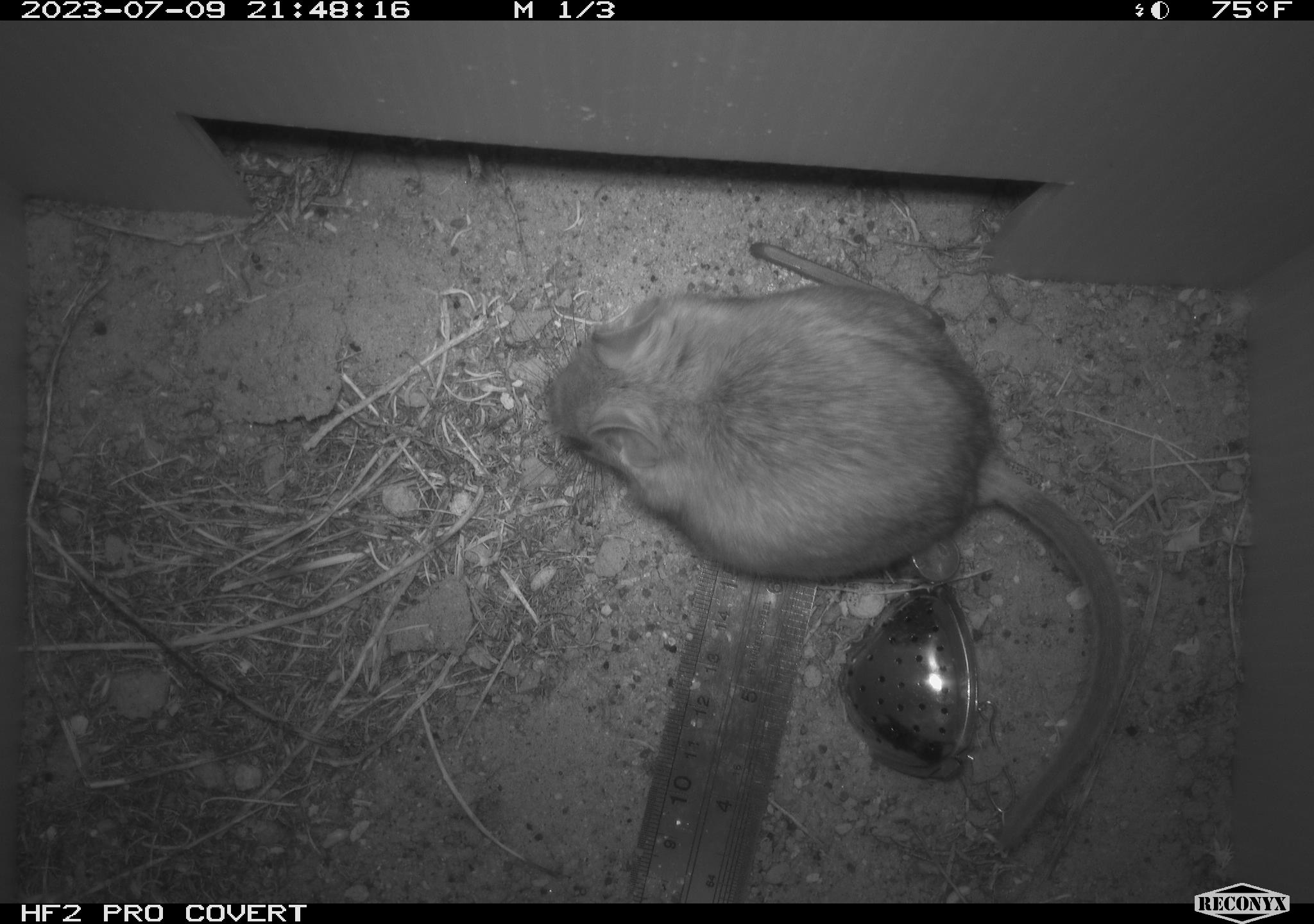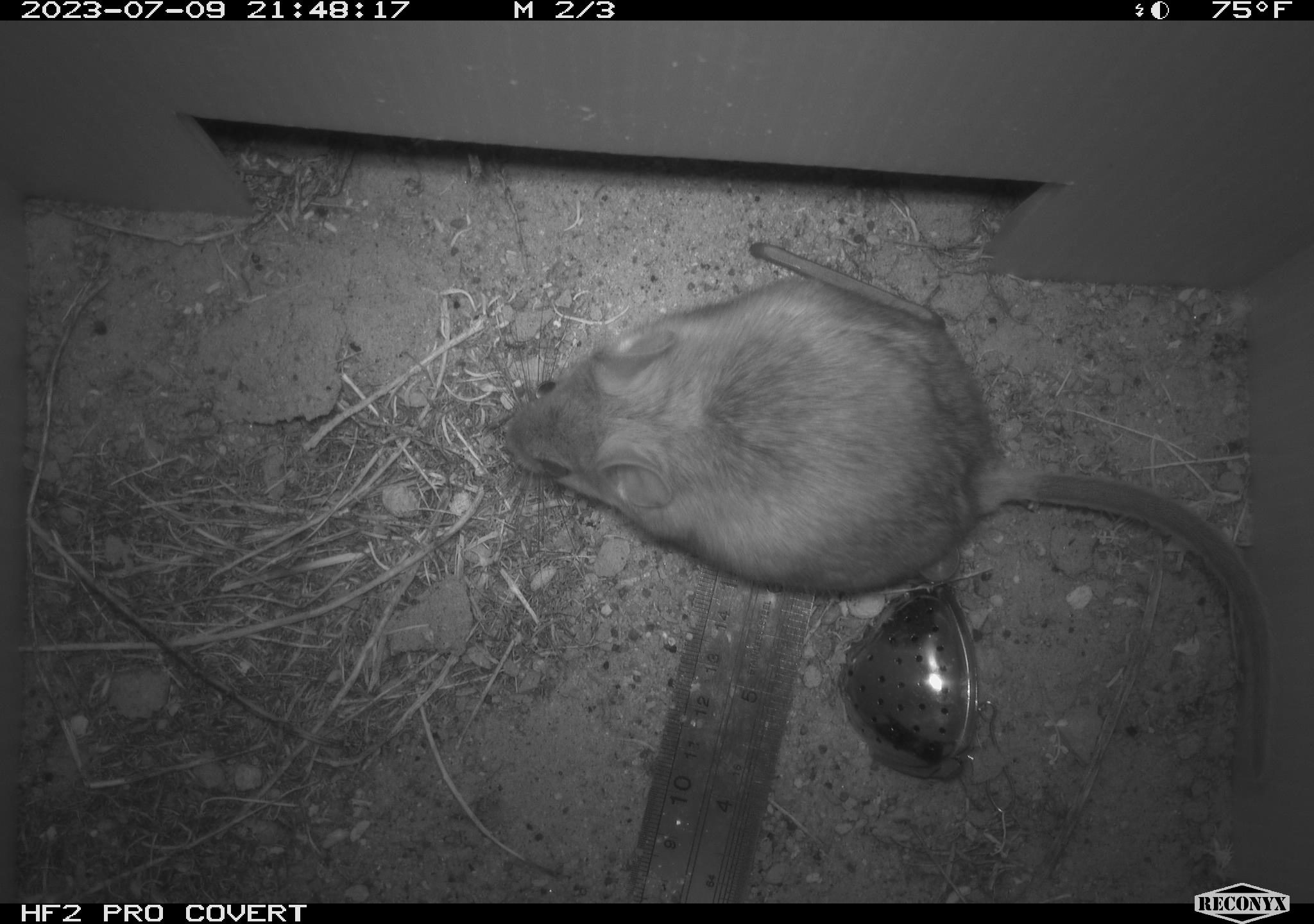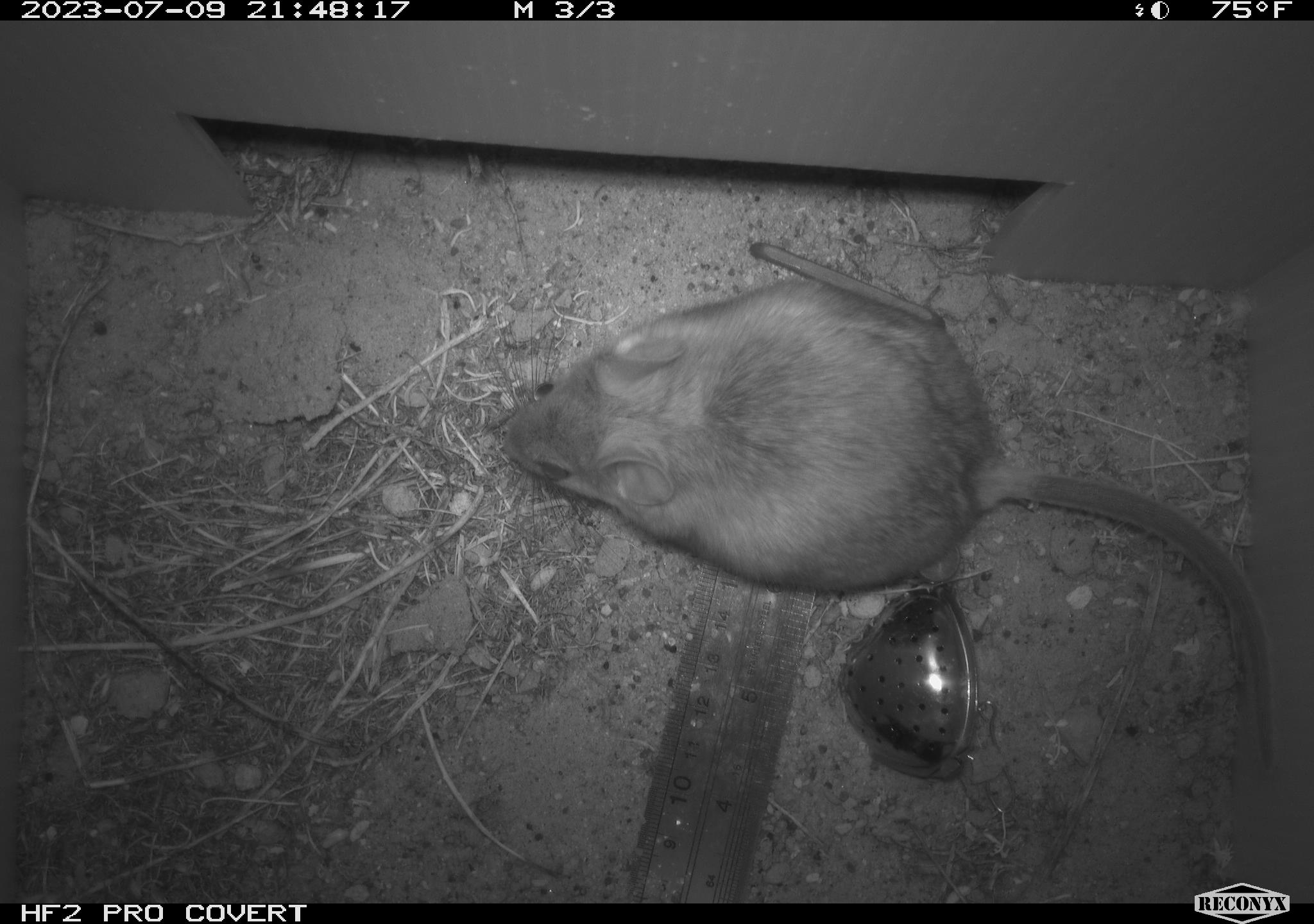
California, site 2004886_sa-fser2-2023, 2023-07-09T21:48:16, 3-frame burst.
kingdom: Animalia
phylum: Chordata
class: Mammalia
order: Rodentia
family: Cricetidae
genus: Neotoma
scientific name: Neotoma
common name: pack rat or woodrat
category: neotoma species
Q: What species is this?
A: Neotoma species (pack rat or woodrat) (Neotoma).